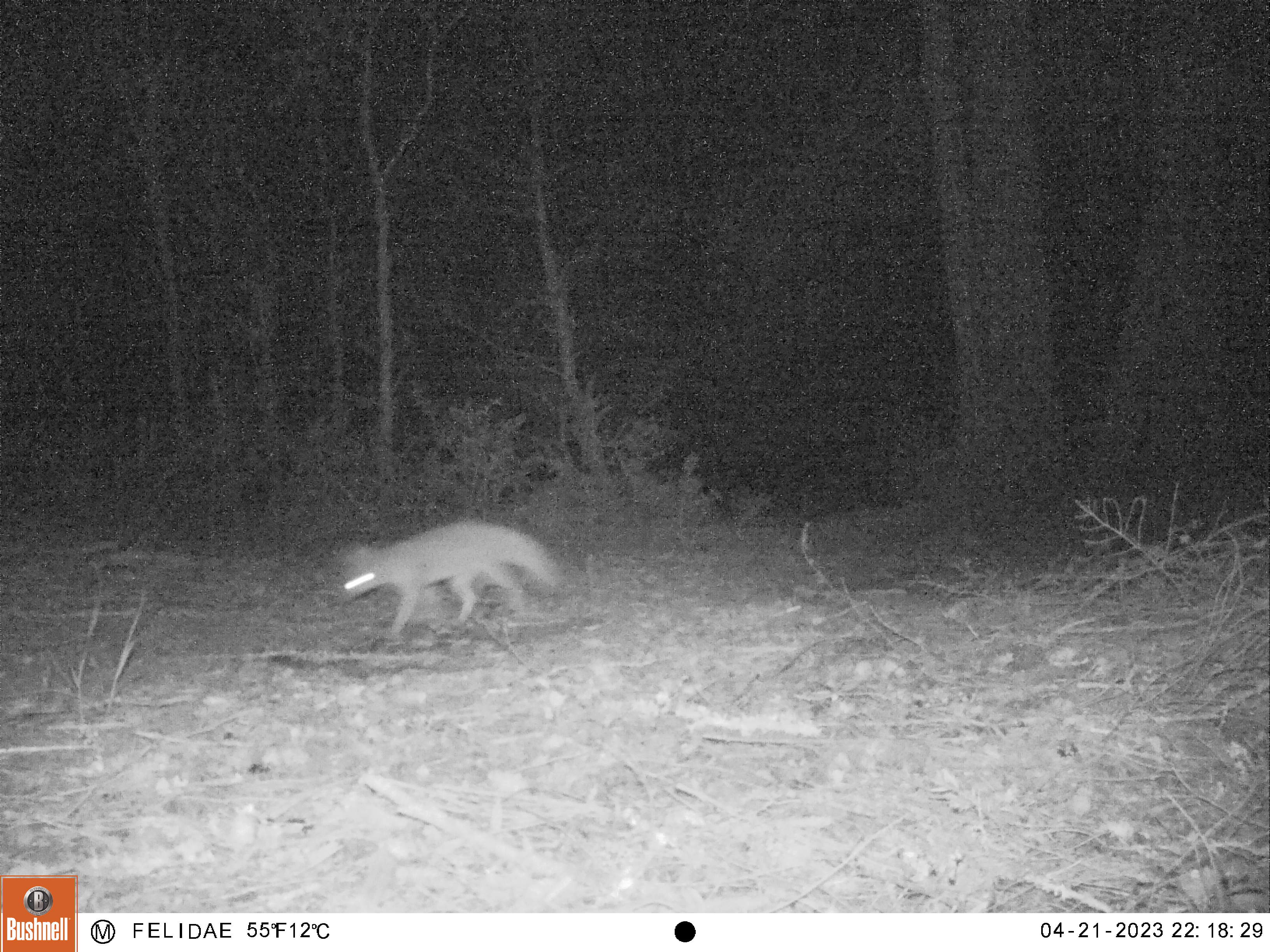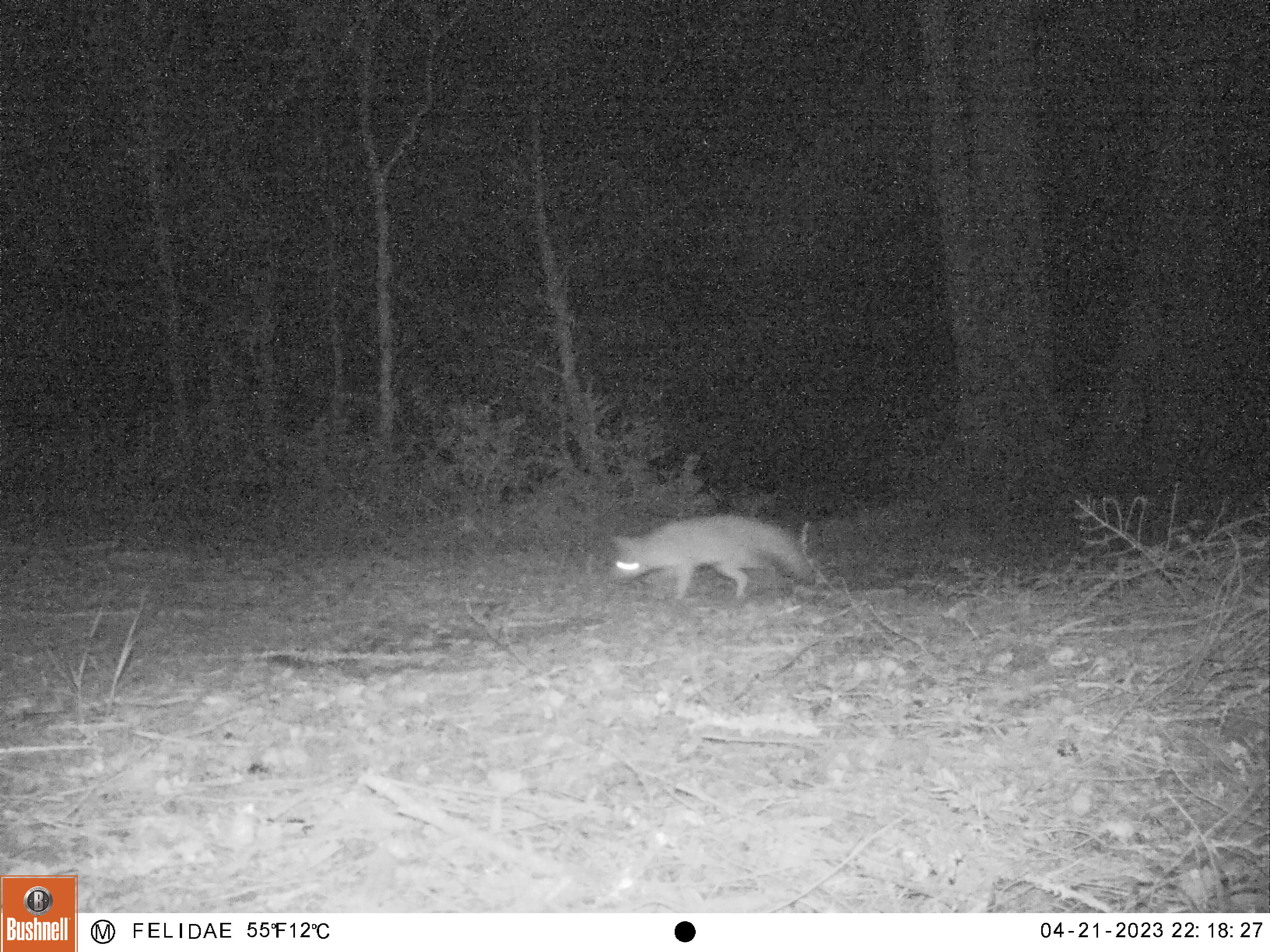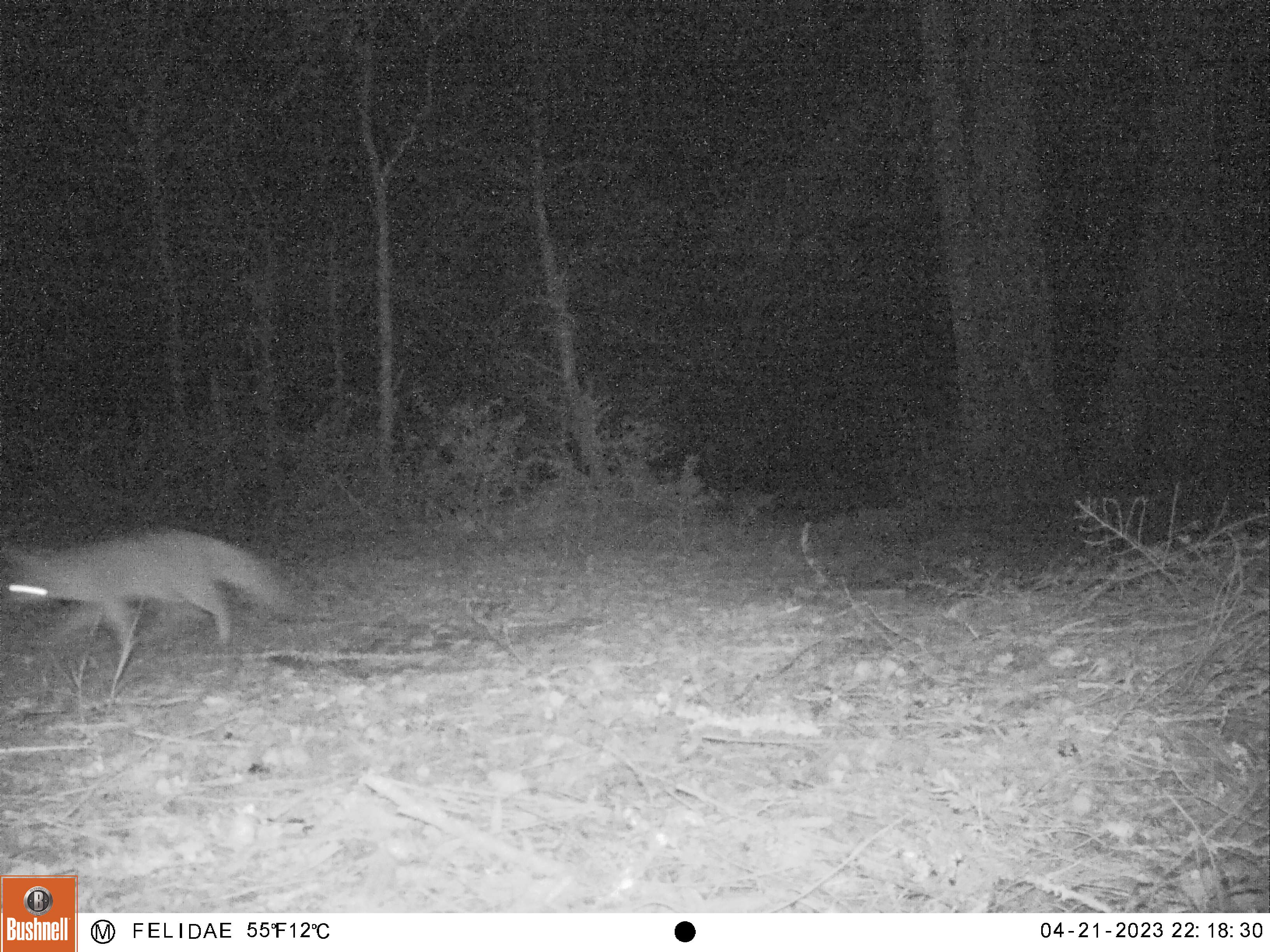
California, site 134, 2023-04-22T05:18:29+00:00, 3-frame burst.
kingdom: Animalia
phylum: Chordata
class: Mammalia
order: Carnivora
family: Canidae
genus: Urocyon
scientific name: Urocyon cinereoargenteus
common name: gray fox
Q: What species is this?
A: Gray fox (Urocyon cinereoargenteus).